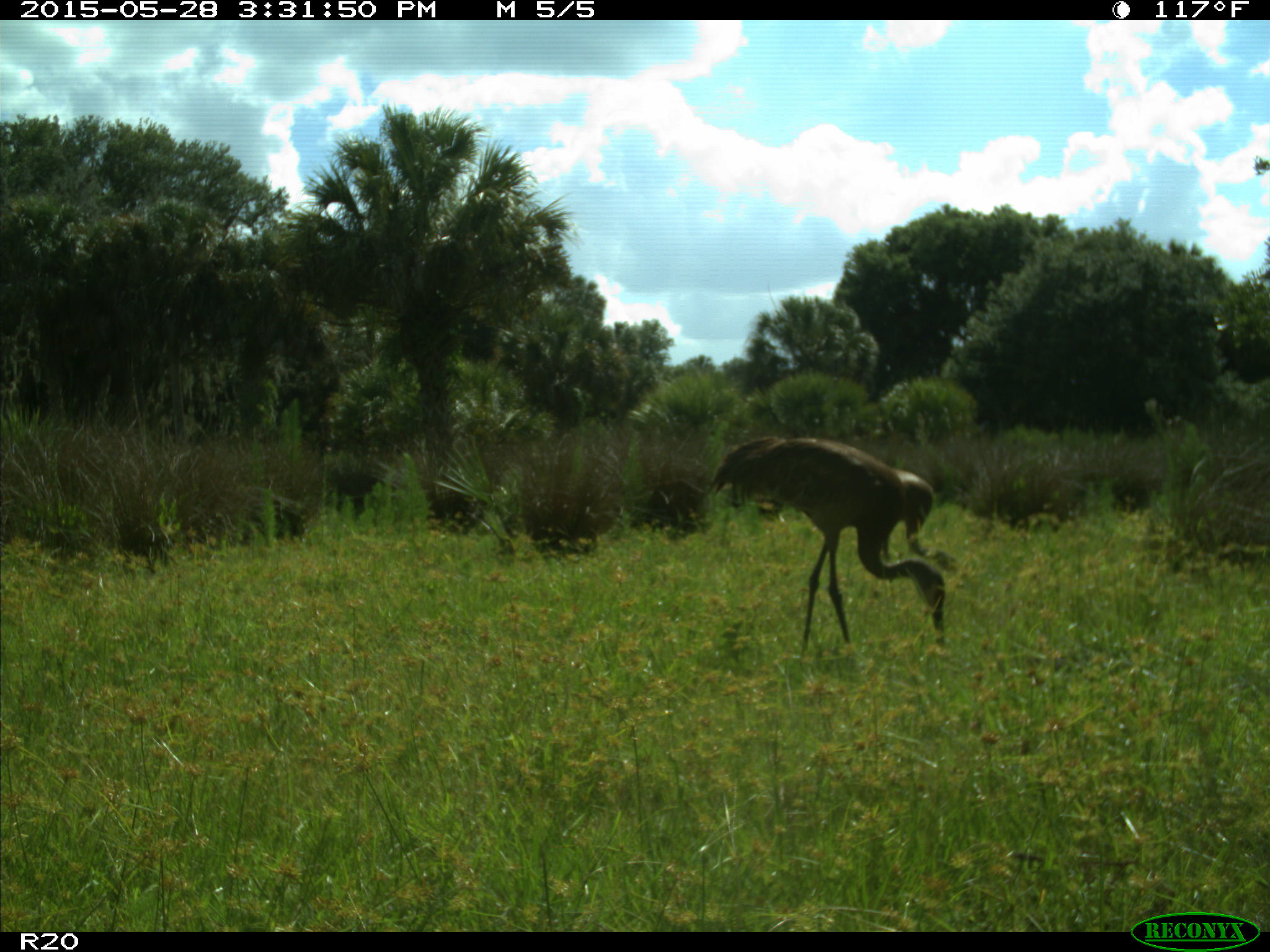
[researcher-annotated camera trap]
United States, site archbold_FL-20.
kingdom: Animalia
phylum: Chordata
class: Aves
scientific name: Aves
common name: birds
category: unidentified bird